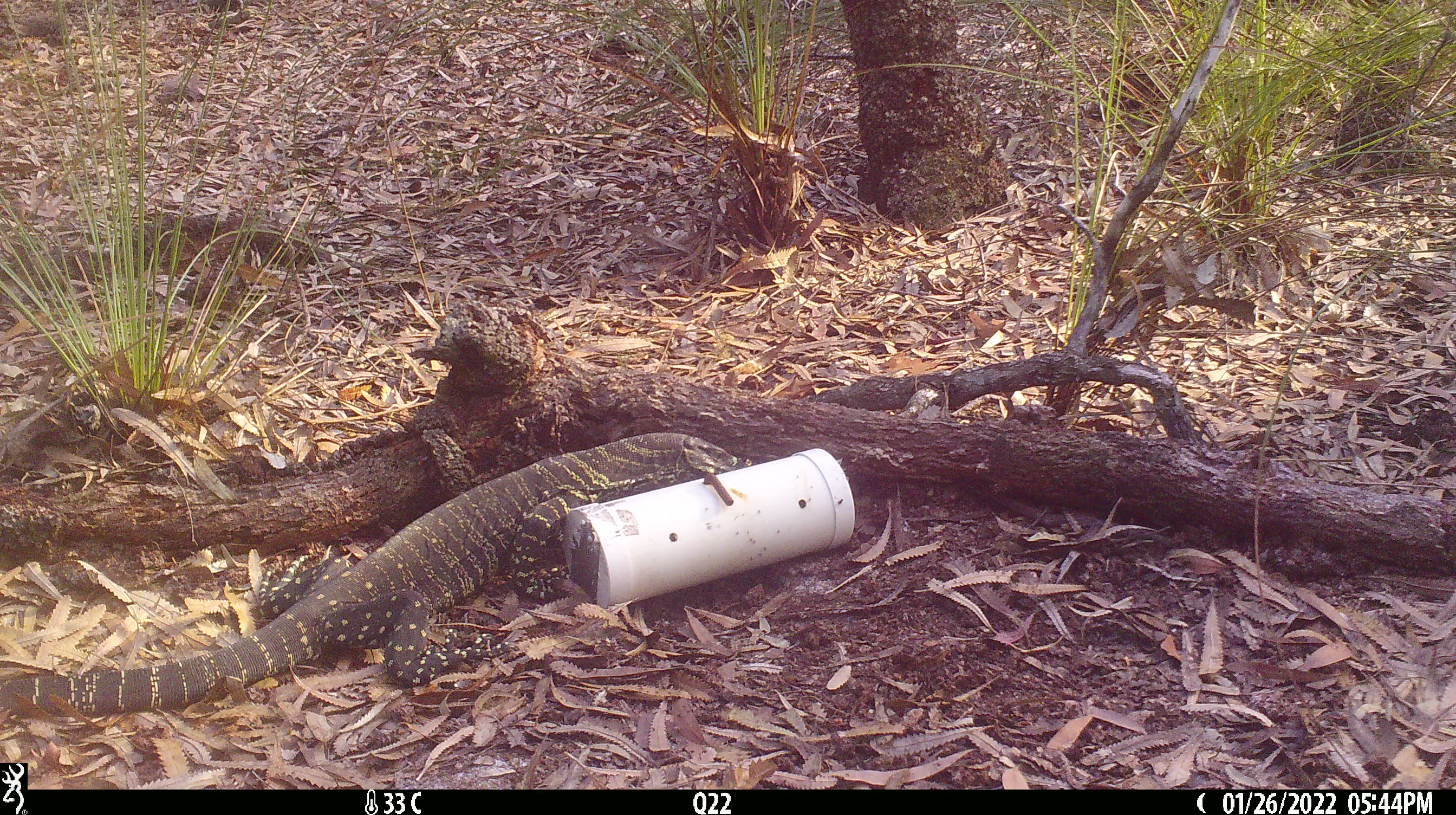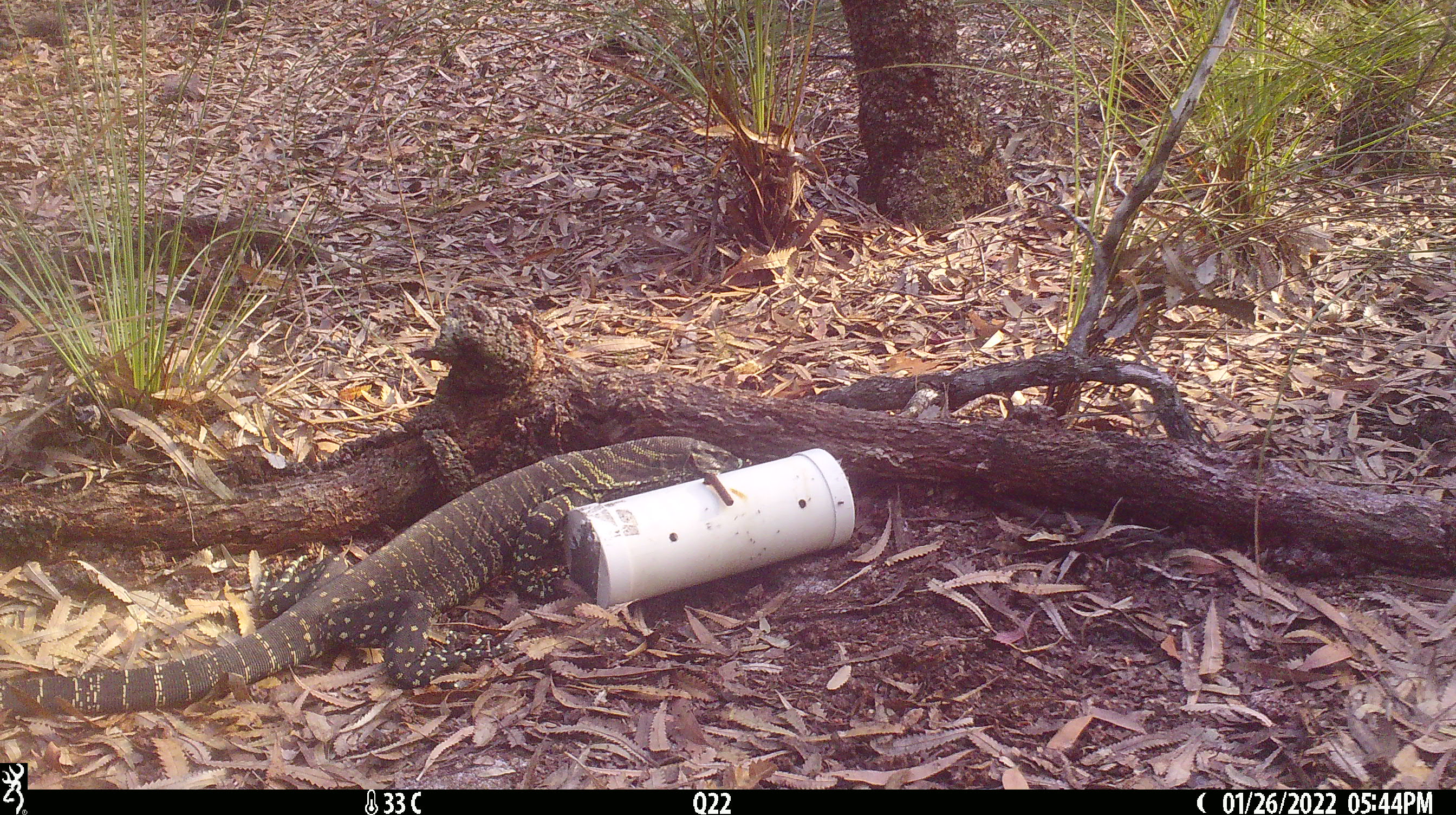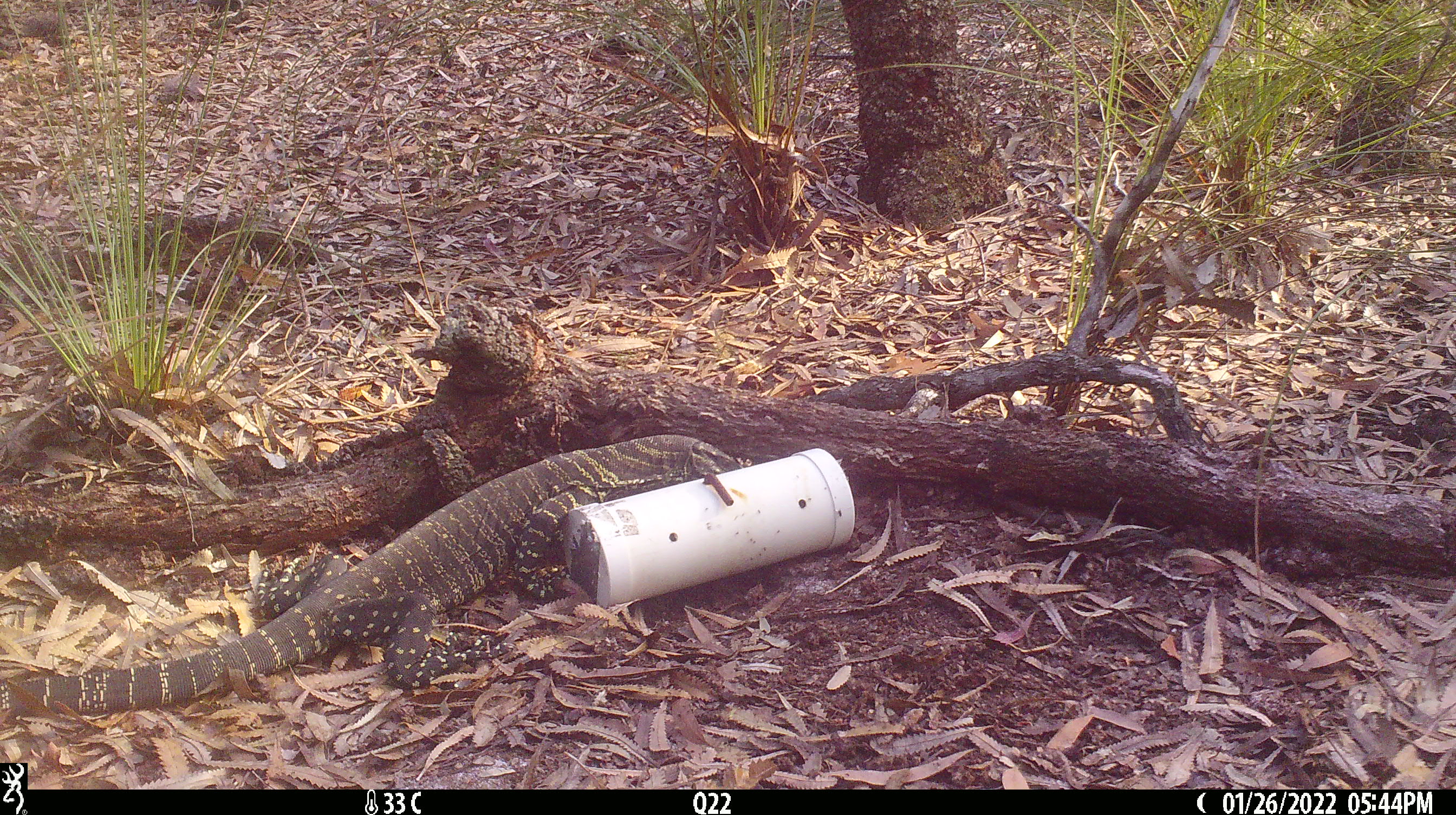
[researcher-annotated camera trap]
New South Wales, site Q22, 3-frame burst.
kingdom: Animalia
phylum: Chordata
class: Reptilia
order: Squamata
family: Varanidae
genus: Varanus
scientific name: Varanus varius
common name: lace monitor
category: goanna